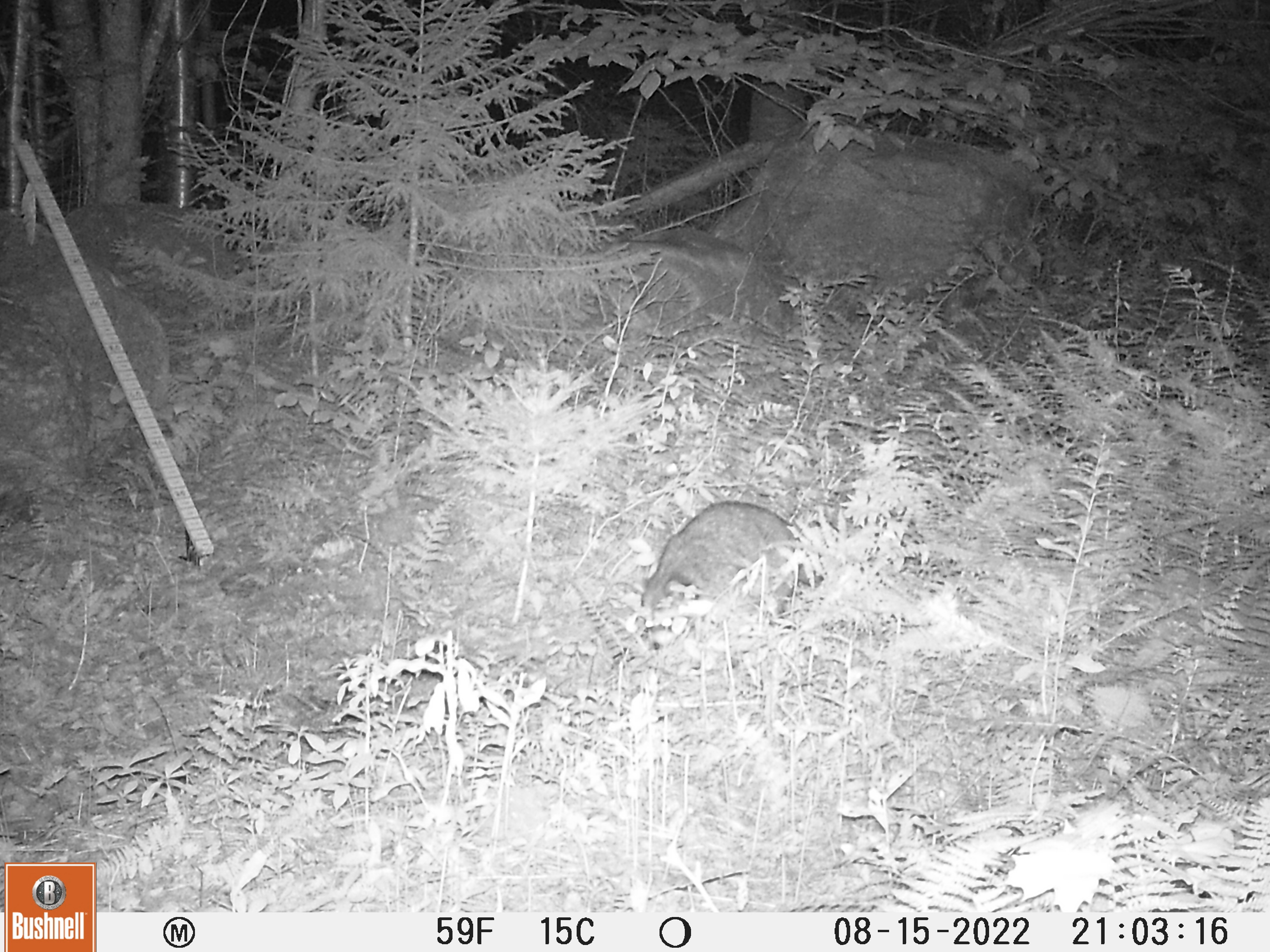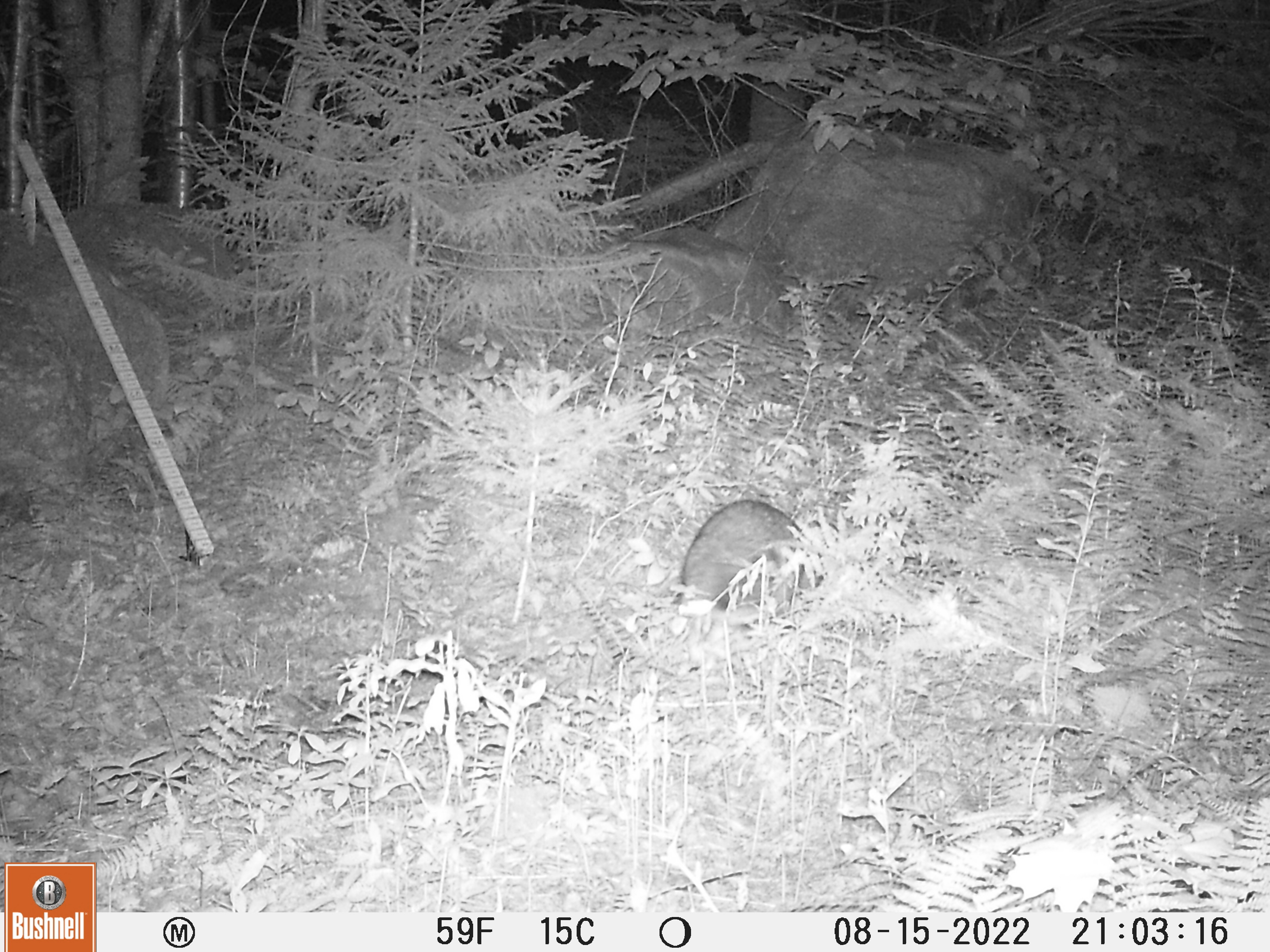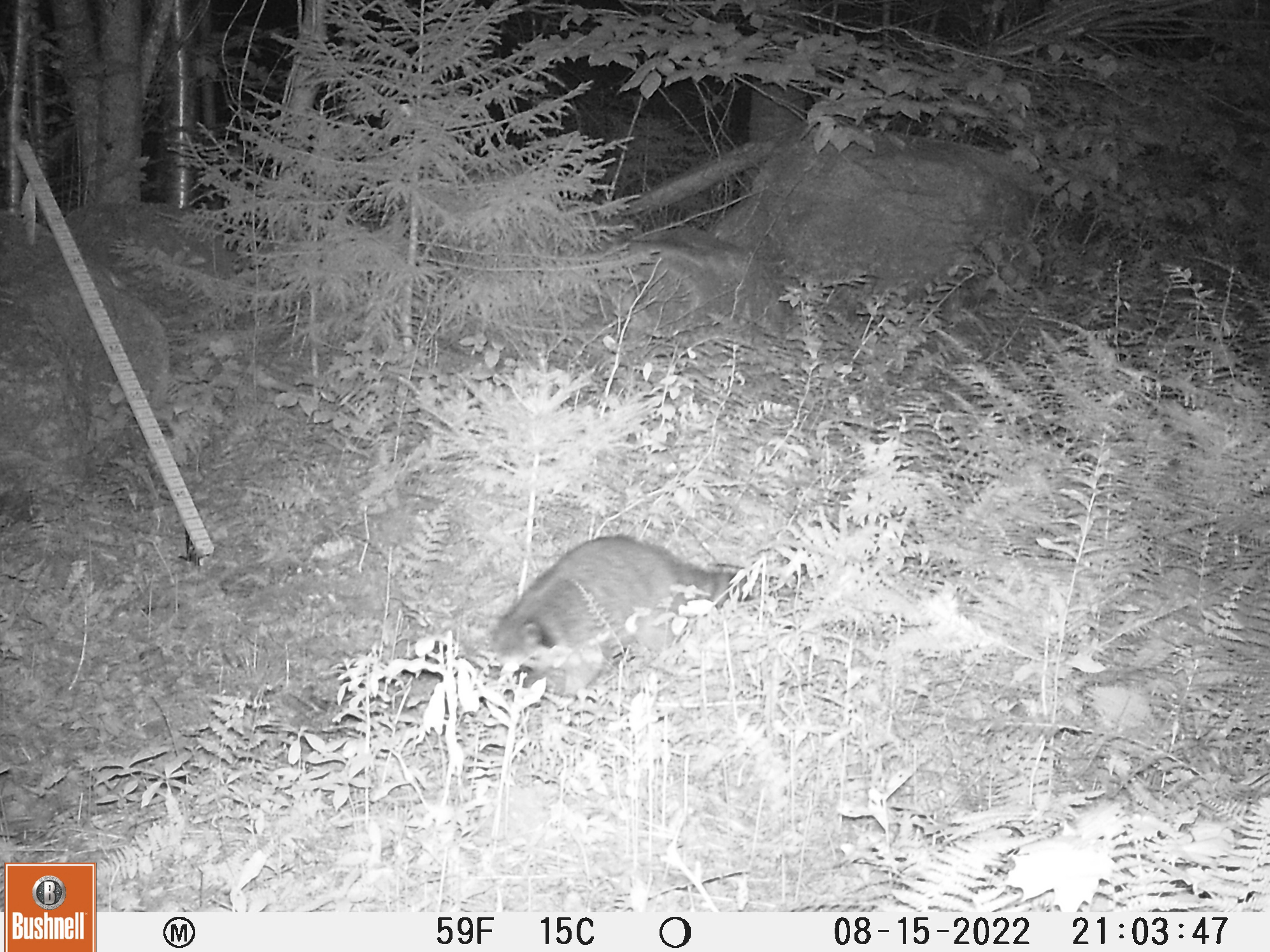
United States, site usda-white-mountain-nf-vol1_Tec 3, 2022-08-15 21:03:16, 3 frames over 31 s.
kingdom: Animalia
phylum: Chordata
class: Mammalia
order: Carnivora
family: Procyonidae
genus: Procyon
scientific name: Procyon lotor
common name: raccoon